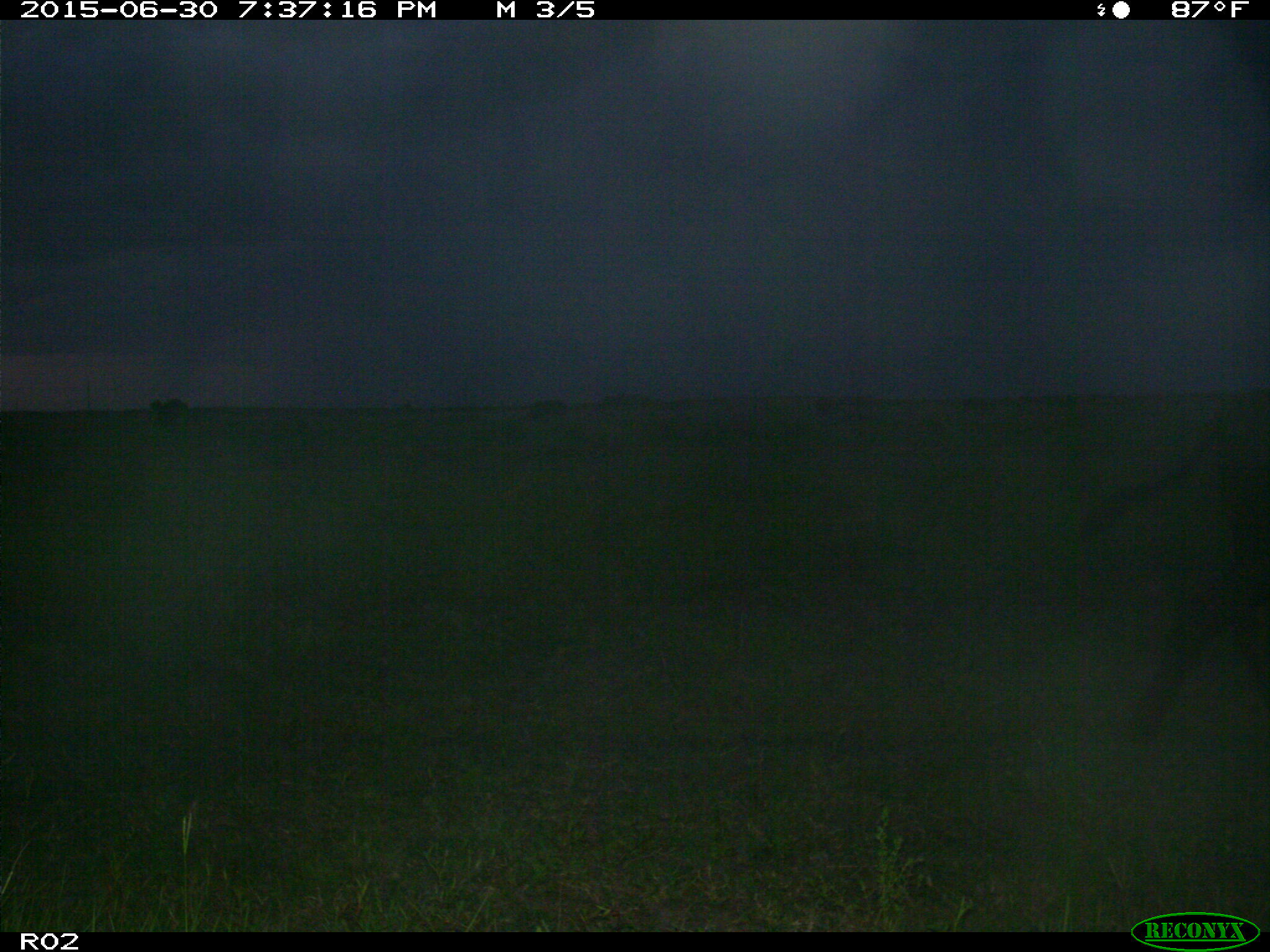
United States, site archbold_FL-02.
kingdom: Animalia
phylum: Chordata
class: Mammalia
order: Artiodactyla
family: Bovidae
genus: Bos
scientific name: Bos taurus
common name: domestic cow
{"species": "Bos taurus (domestic cow)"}